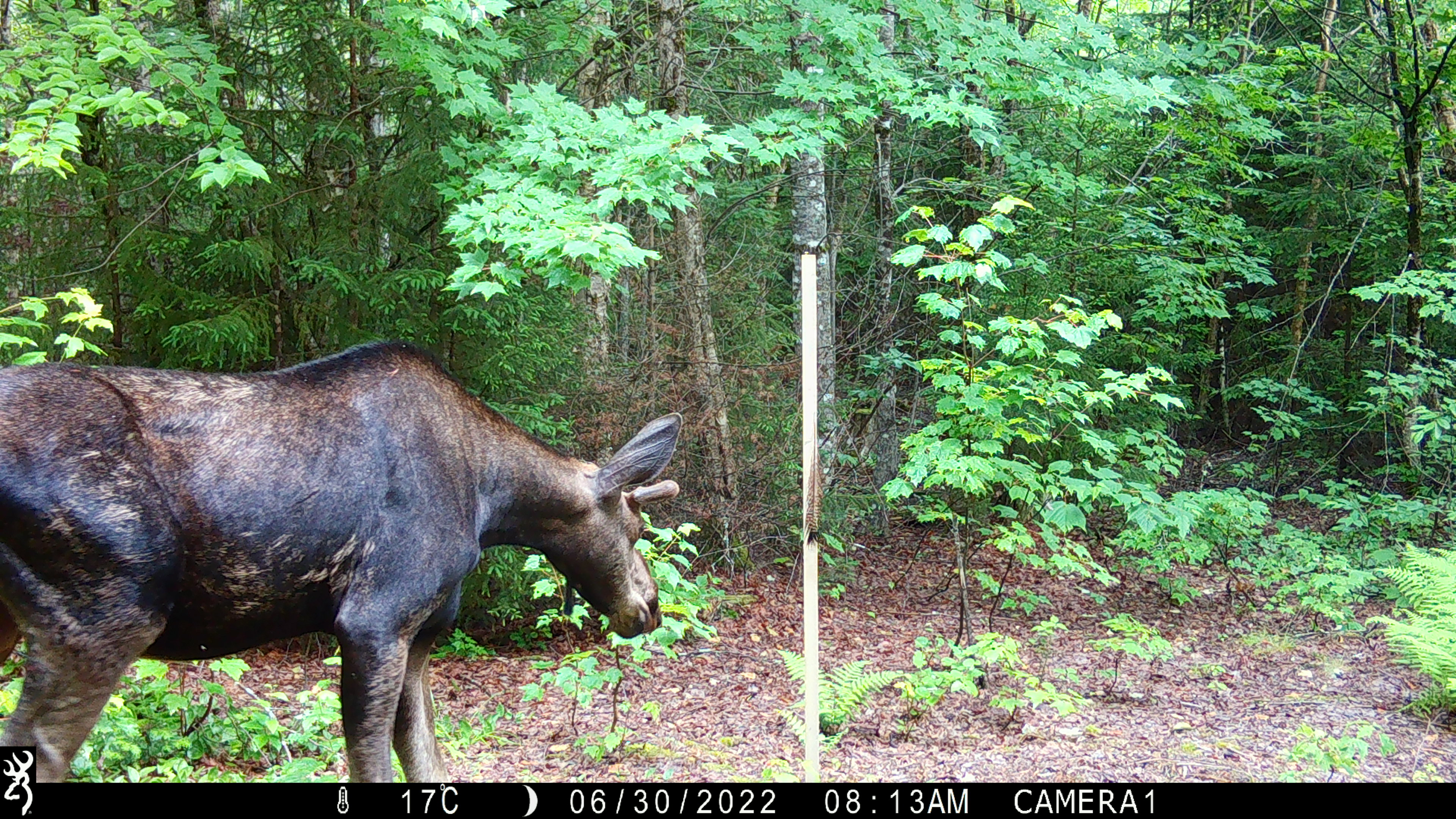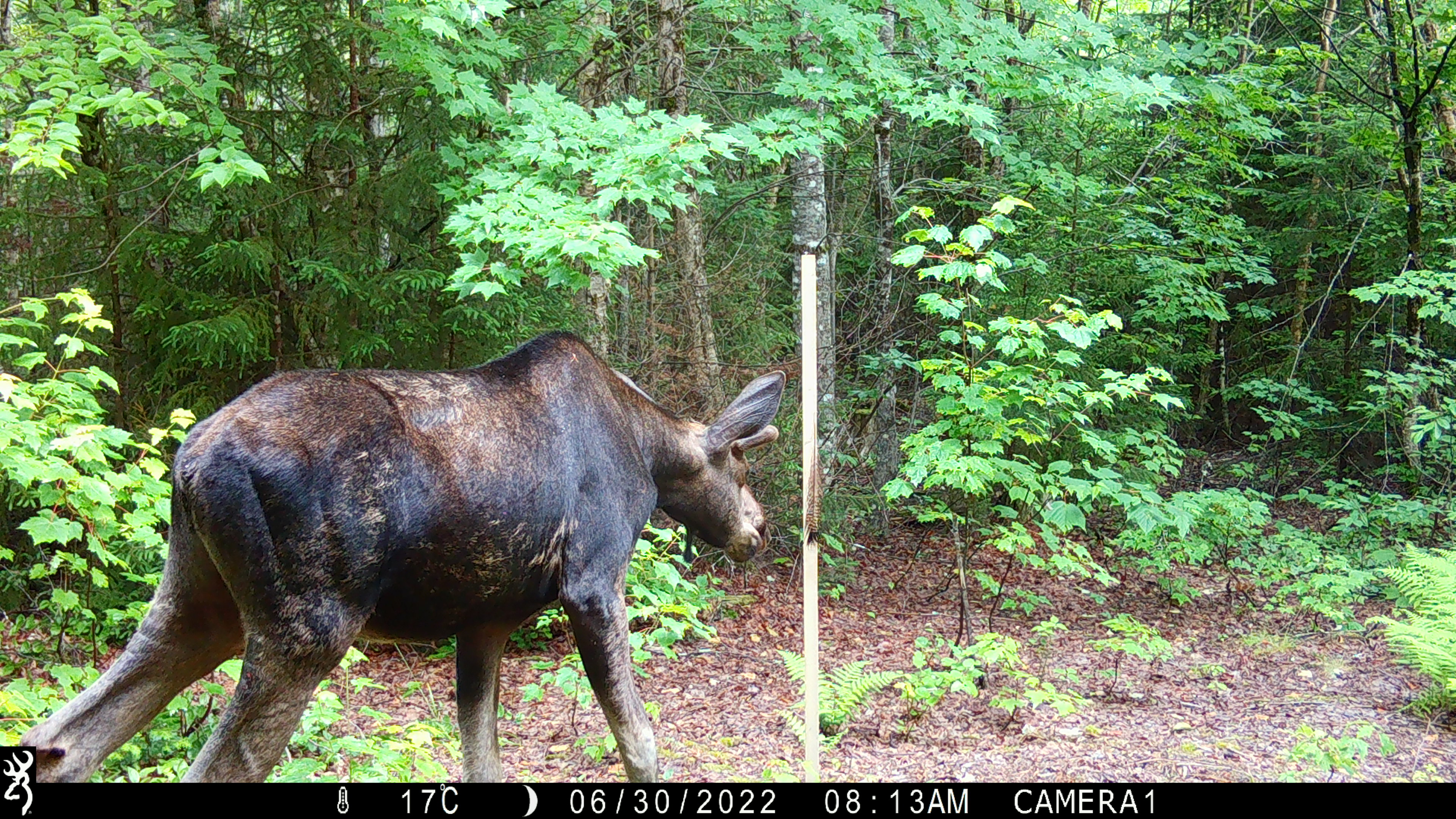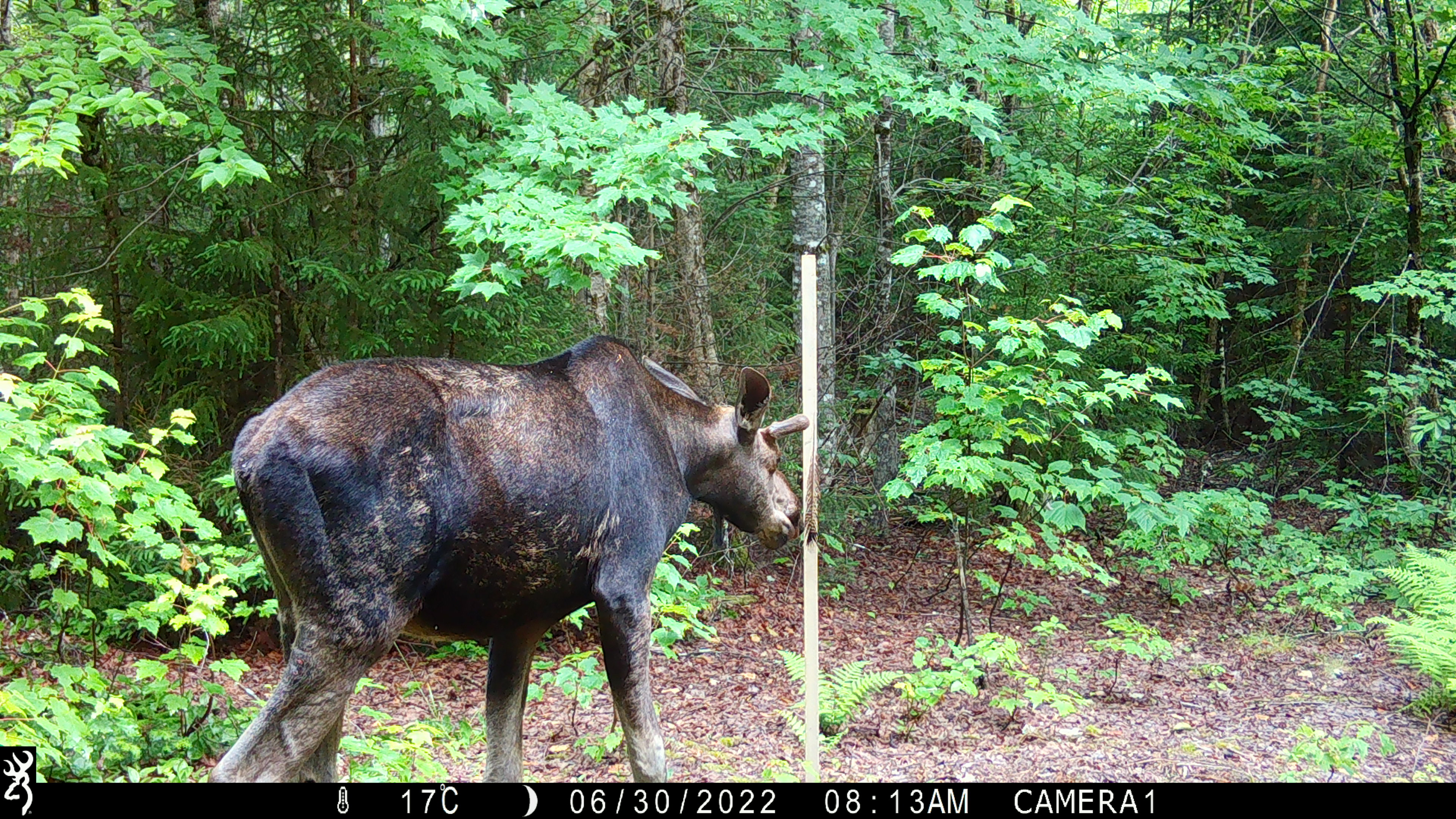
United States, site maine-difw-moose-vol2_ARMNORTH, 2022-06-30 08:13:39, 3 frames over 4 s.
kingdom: Animalia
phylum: Chordata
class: Mammalia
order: Artiodactyla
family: Cervidae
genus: Alces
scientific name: Alces alces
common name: moose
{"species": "moose (Alces alces)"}